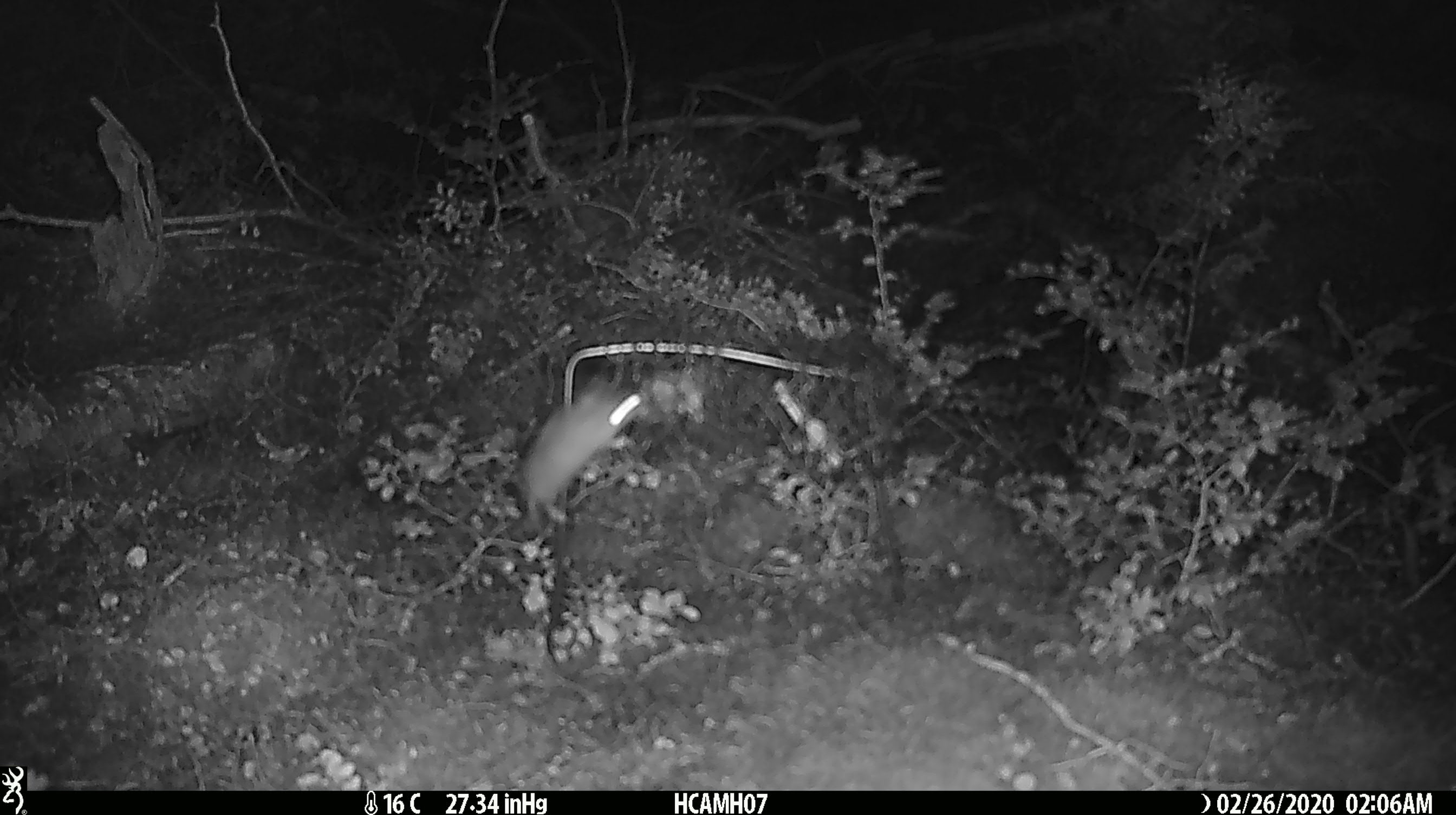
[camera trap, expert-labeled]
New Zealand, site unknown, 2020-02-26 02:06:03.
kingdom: Animalia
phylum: Chordata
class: Mammalia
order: Rodentia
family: Muridae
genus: Mus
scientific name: Mus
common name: mouse